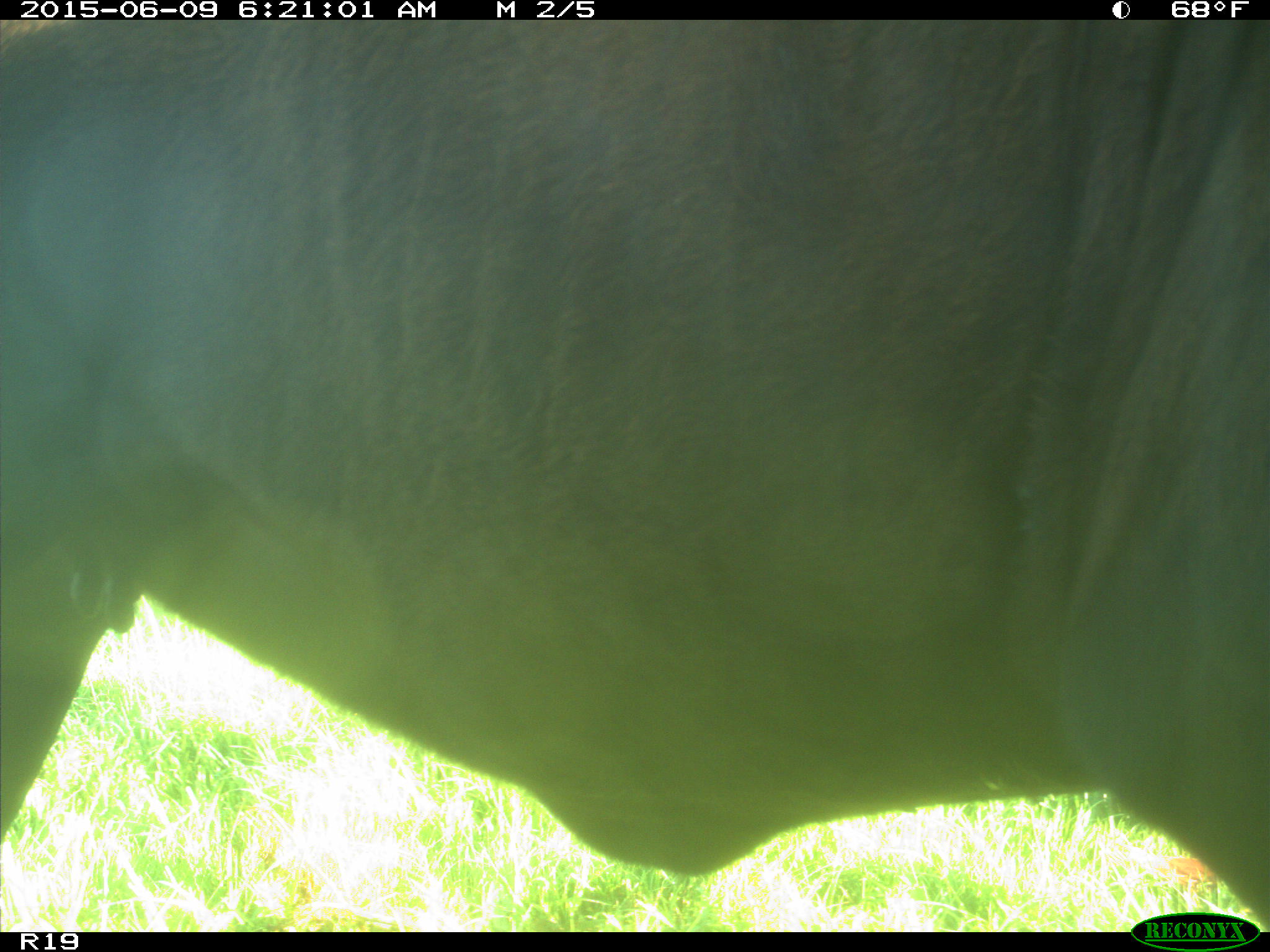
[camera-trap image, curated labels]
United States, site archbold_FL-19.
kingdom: Animalia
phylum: Chordata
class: Mammalia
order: Artiodactyla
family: Bovidae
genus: Bos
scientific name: Bos taurus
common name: domestic cow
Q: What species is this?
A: Bos taurus (domestic cow).